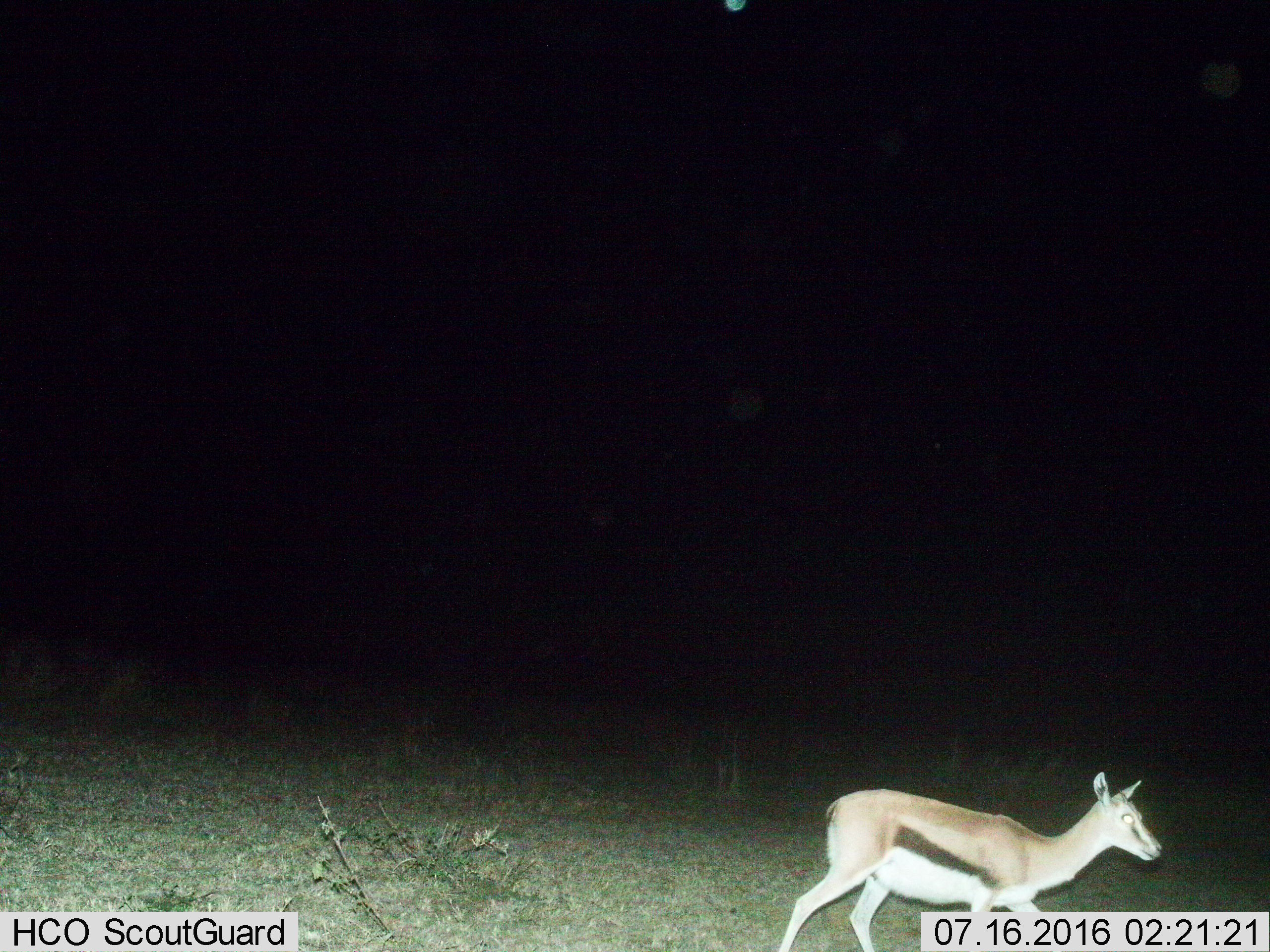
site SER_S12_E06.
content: unidentified animal